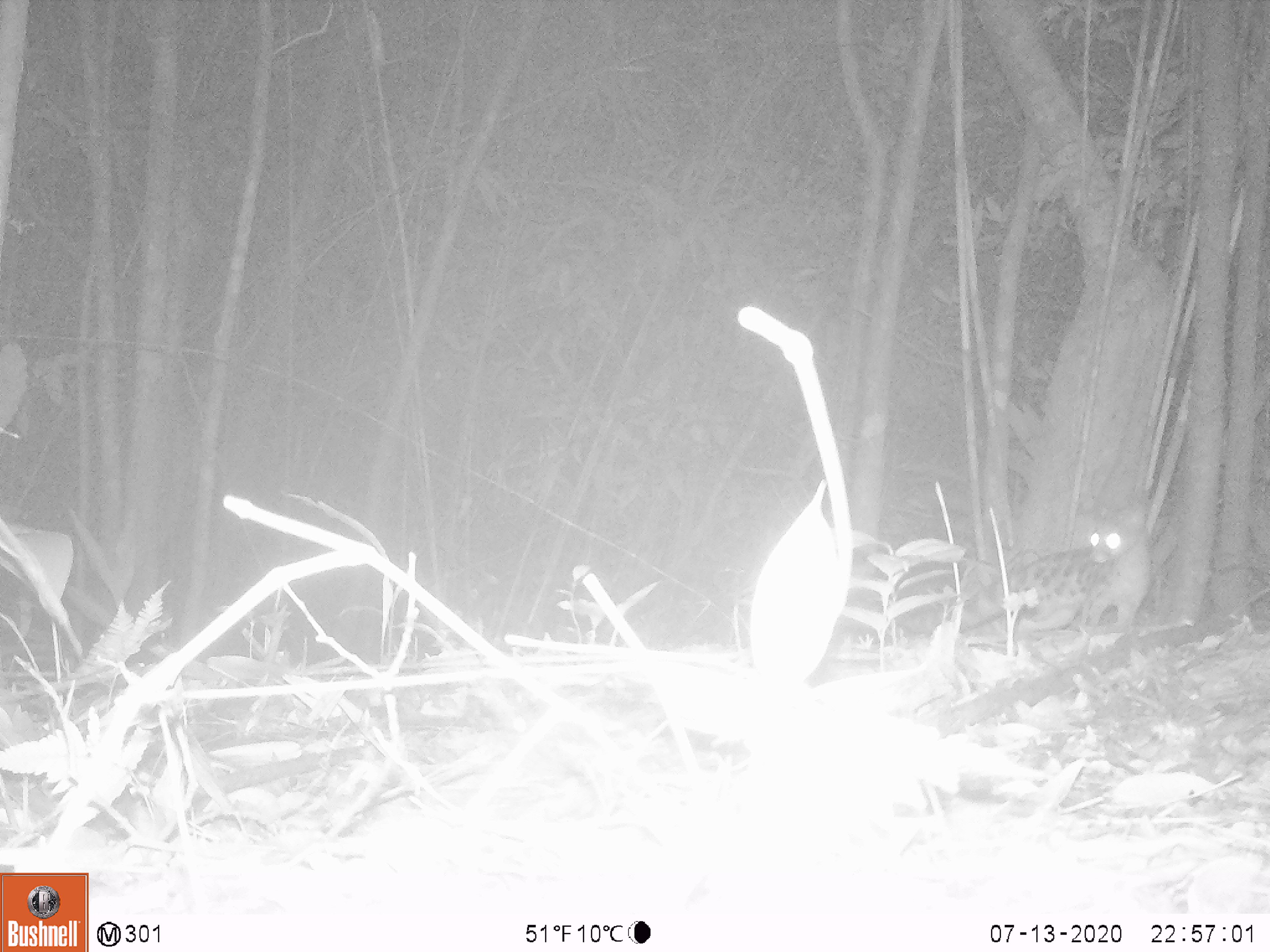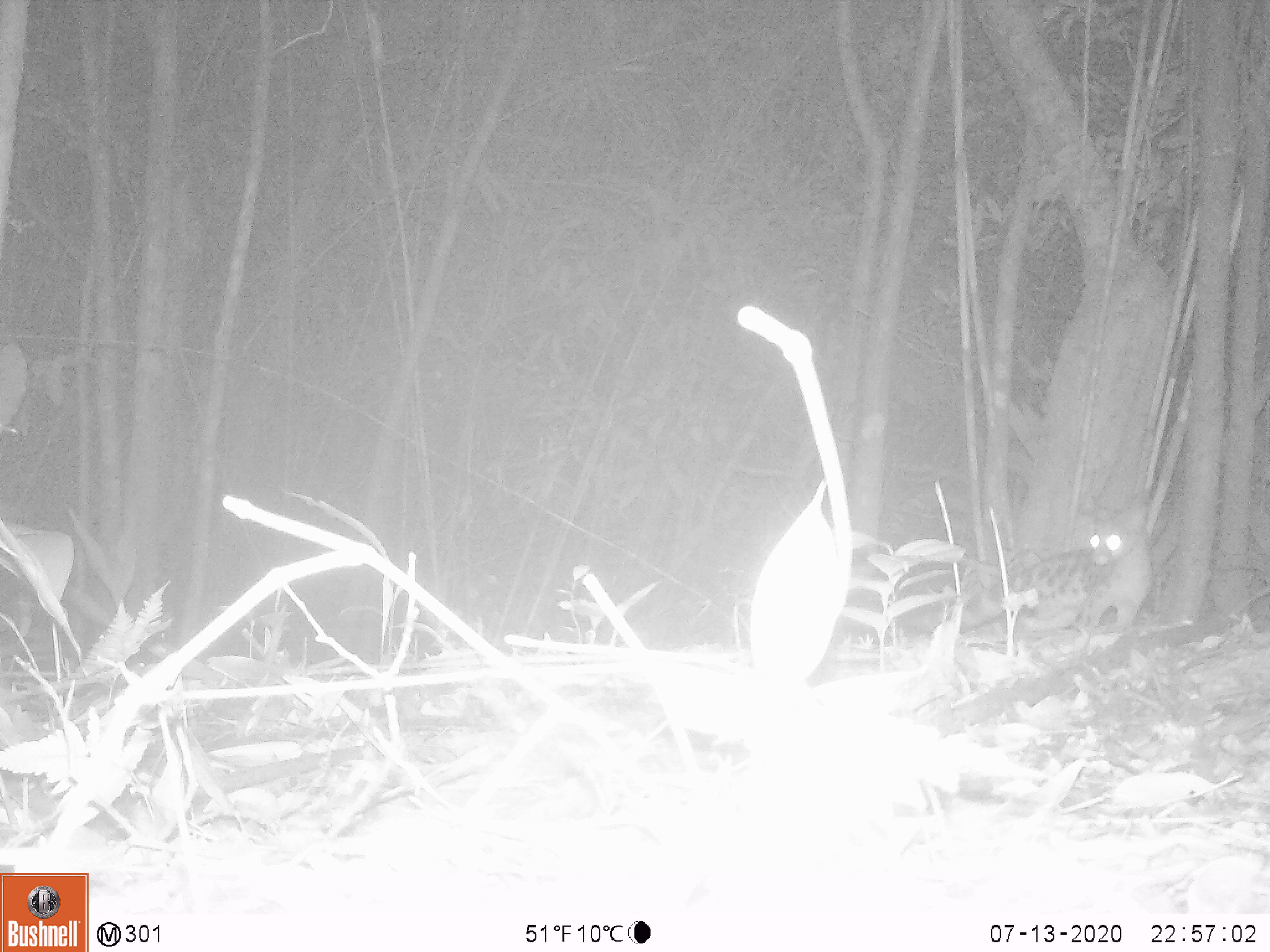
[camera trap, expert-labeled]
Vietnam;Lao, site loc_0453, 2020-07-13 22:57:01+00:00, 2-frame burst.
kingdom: Animalia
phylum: Chordata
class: Mammalia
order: Carnivora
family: Prionodontidae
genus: Prionodon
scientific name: Prionodon pardicolor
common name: spotted linsang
Spotted linsang (Prionodon pardicolor). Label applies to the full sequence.